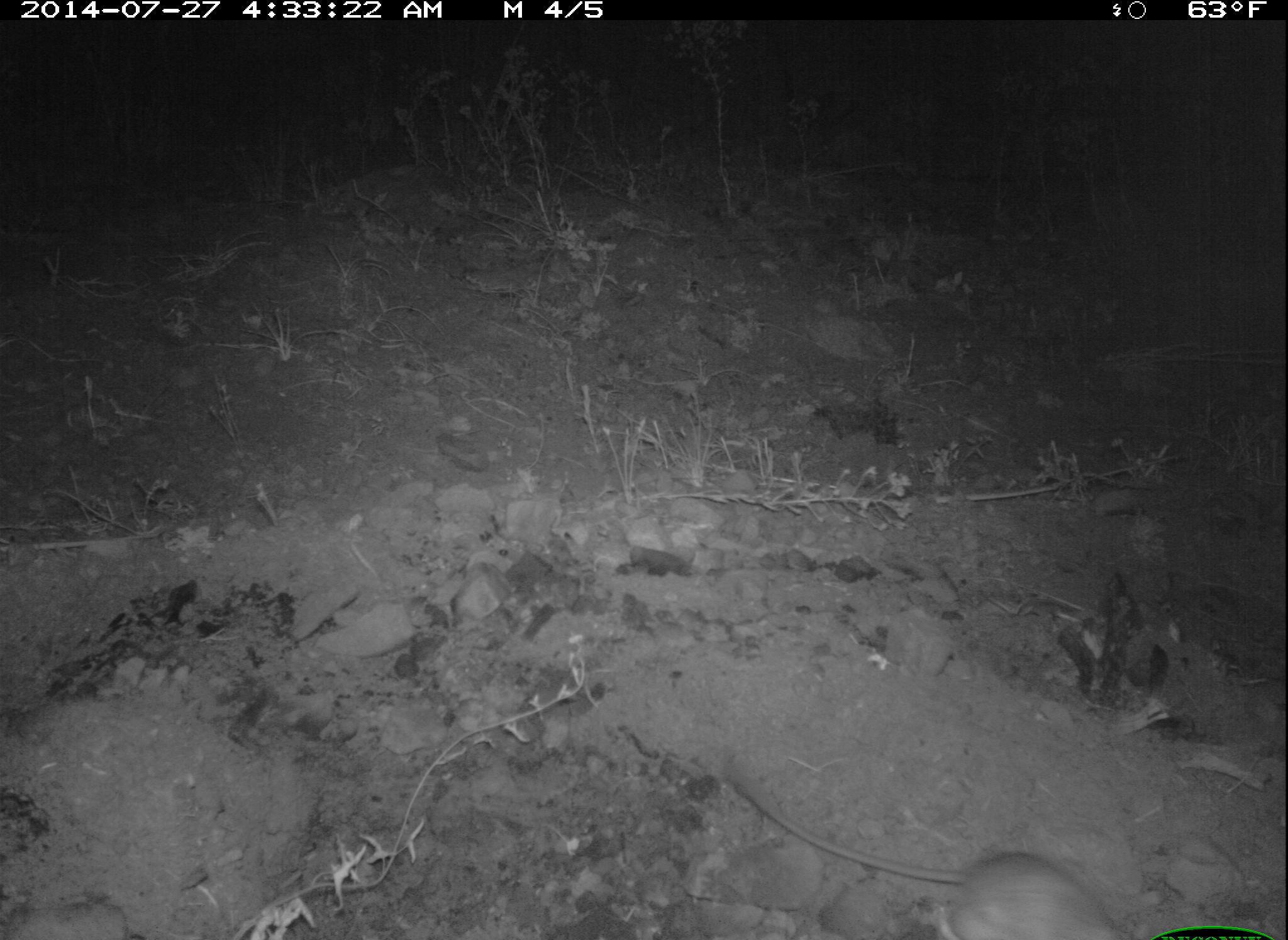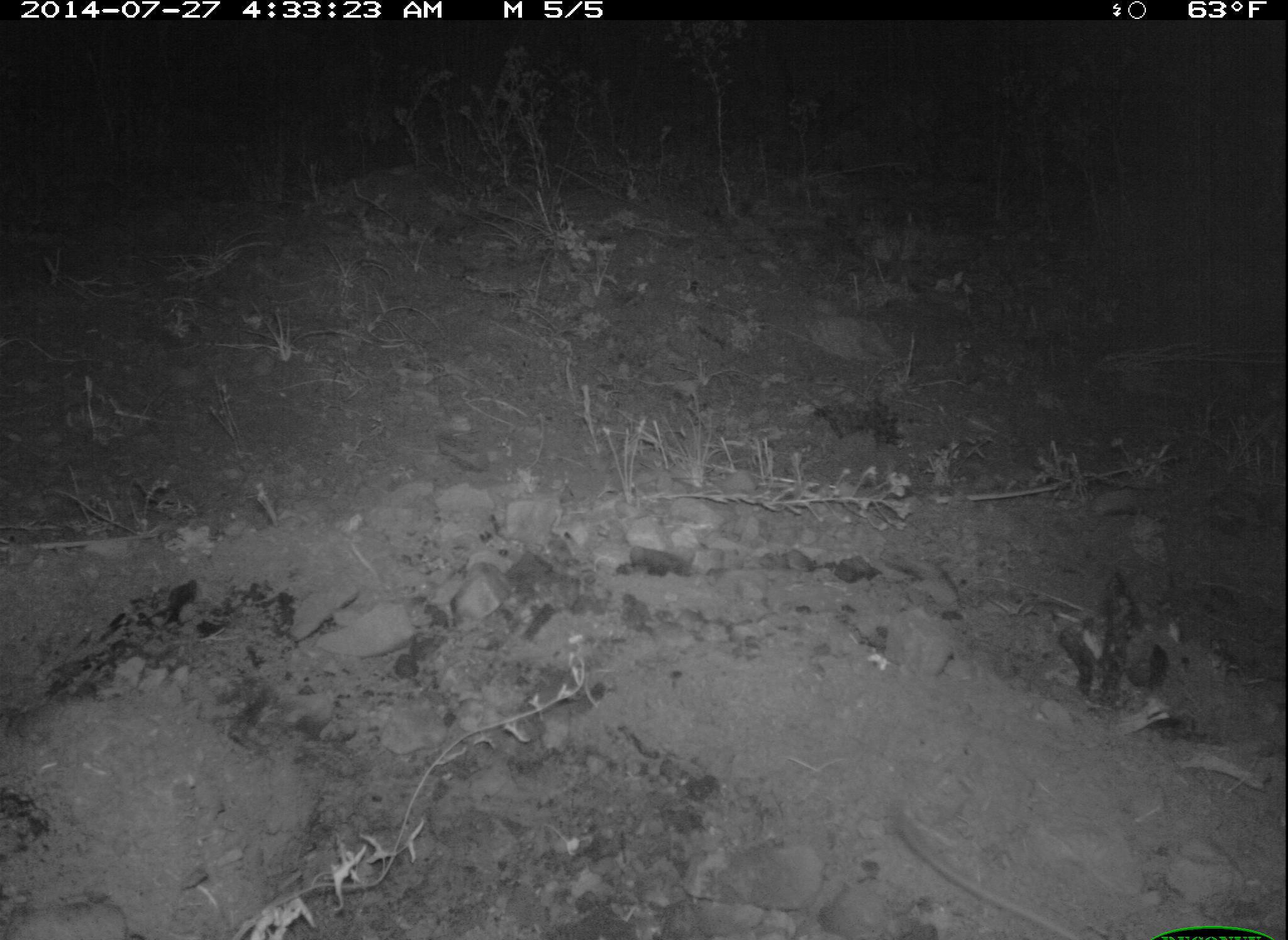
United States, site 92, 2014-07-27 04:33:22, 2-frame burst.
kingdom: Animalia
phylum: Chordata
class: Mammalia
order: Rodentia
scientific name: Rodentia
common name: rodent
Rodent (Rodentia).